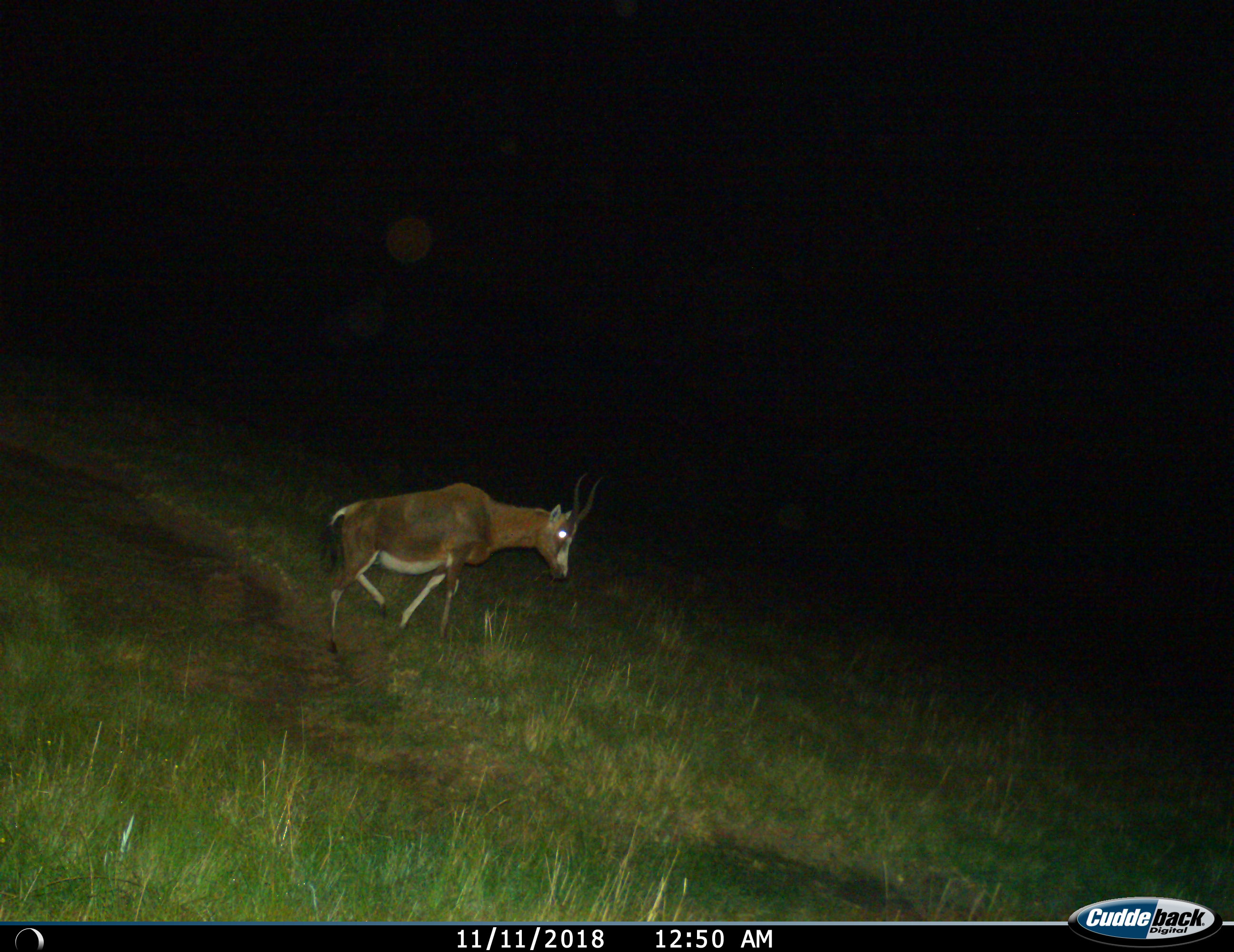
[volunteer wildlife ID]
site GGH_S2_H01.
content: unidentified animal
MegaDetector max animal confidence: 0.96